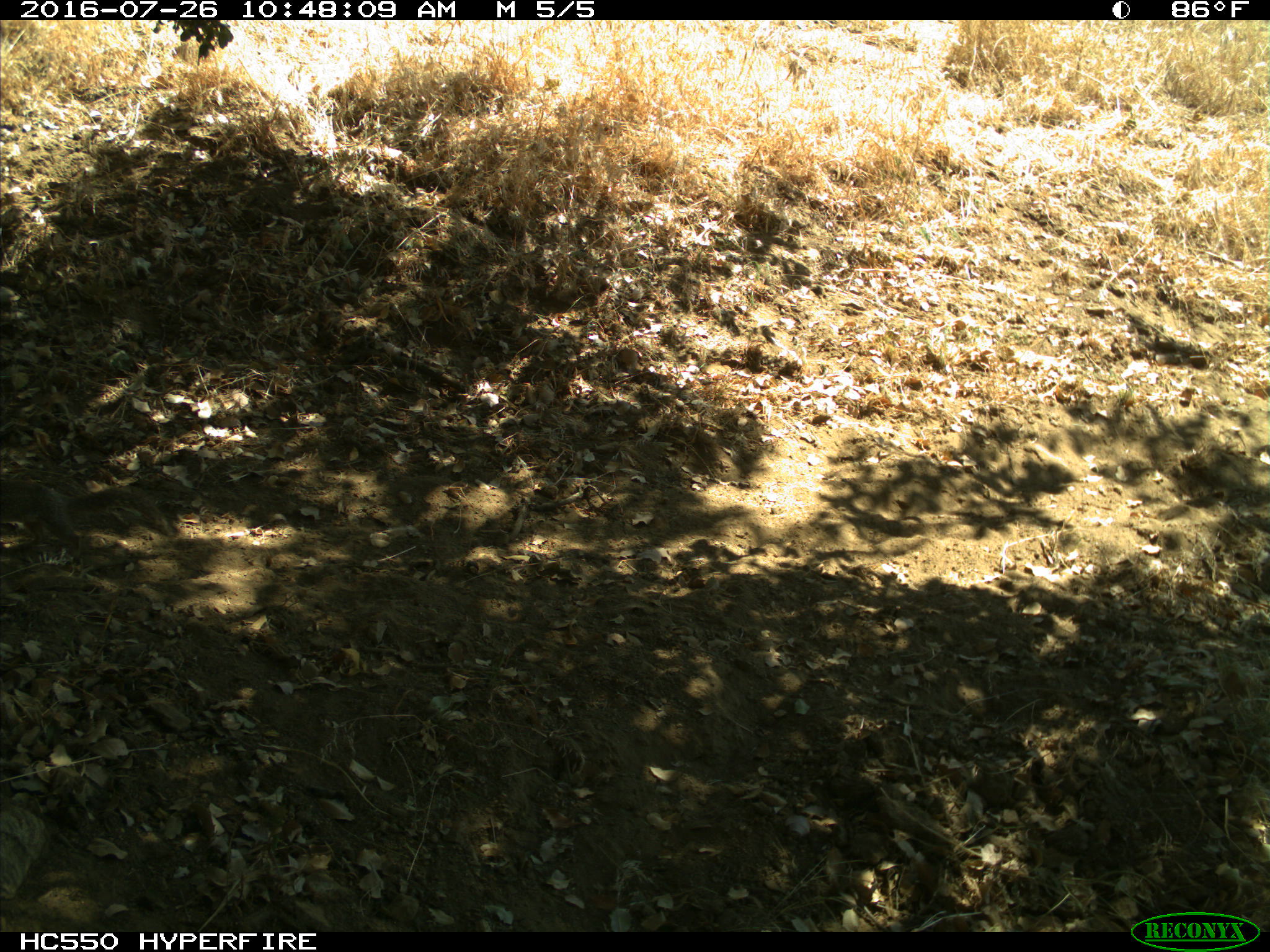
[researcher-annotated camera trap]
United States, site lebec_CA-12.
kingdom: Animalia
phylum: Chordata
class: Mammalia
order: Rodentia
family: Sciuridae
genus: Otospermophilus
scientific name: Otospermophilus beecheyi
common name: california ground squirrel